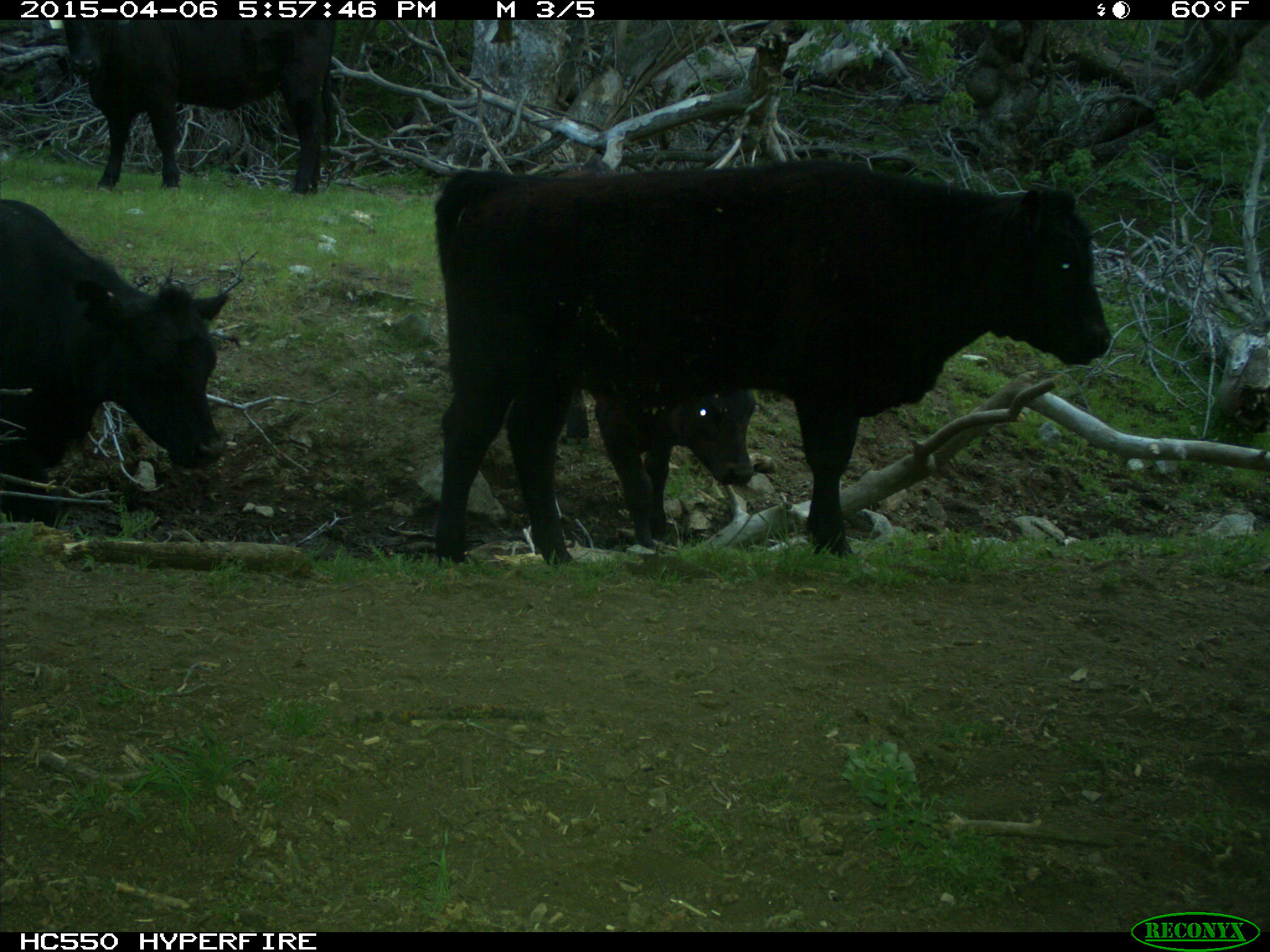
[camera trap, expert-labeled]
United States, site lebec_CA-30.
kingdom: Animalia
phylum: Chordata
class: Mammalia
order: Artiodactyla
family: Bovidae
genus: Bos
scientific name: Bos taurus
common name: domestic cow